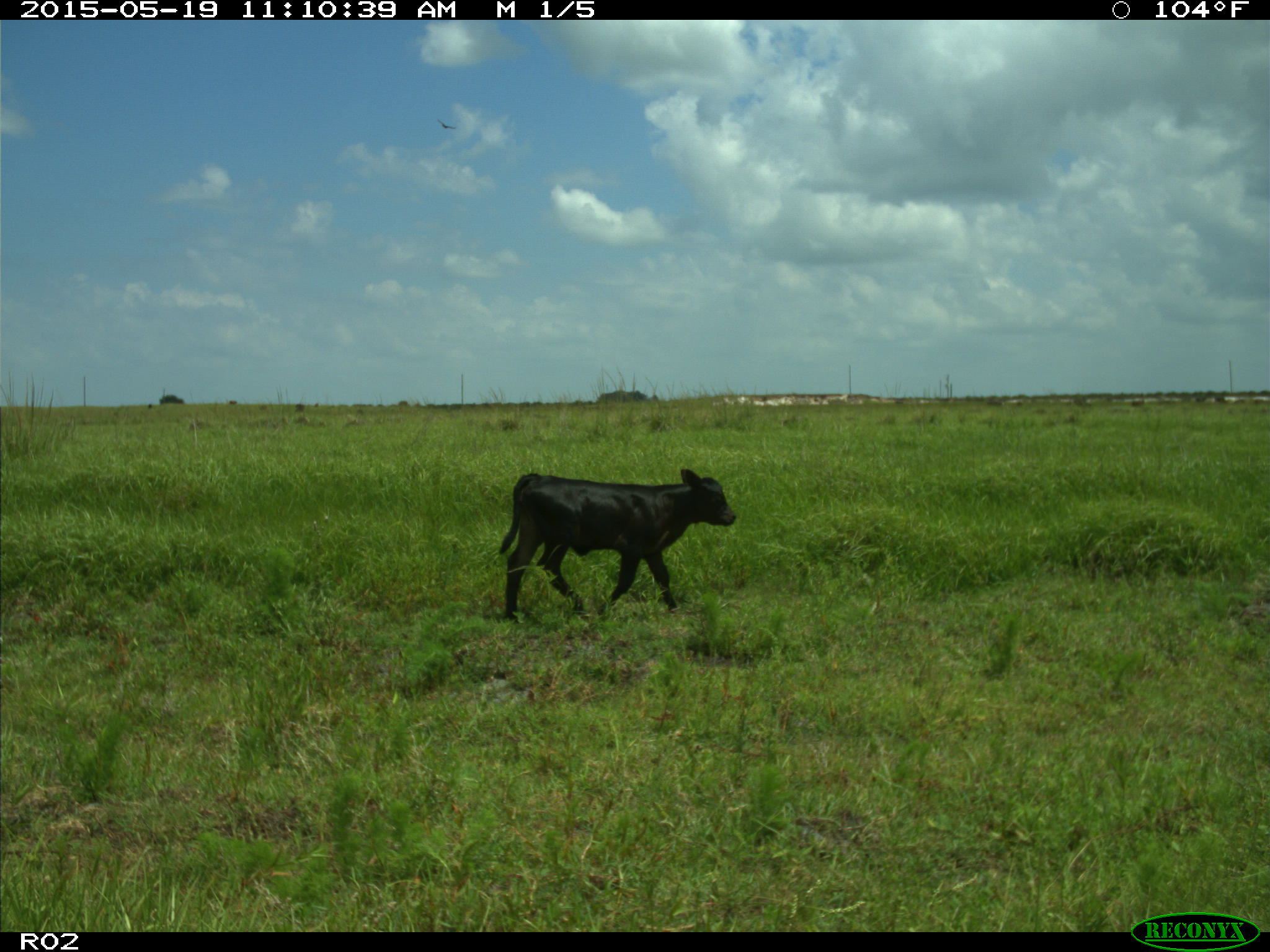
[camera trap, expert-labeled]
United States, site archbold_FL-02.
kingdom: Animalia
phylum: Chordata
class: Mammalia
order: Artiodactyla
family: Bovidae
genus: Bos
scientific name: Bos taurus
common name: domestic cow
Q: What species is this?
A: Bos taurus (domestic cow).